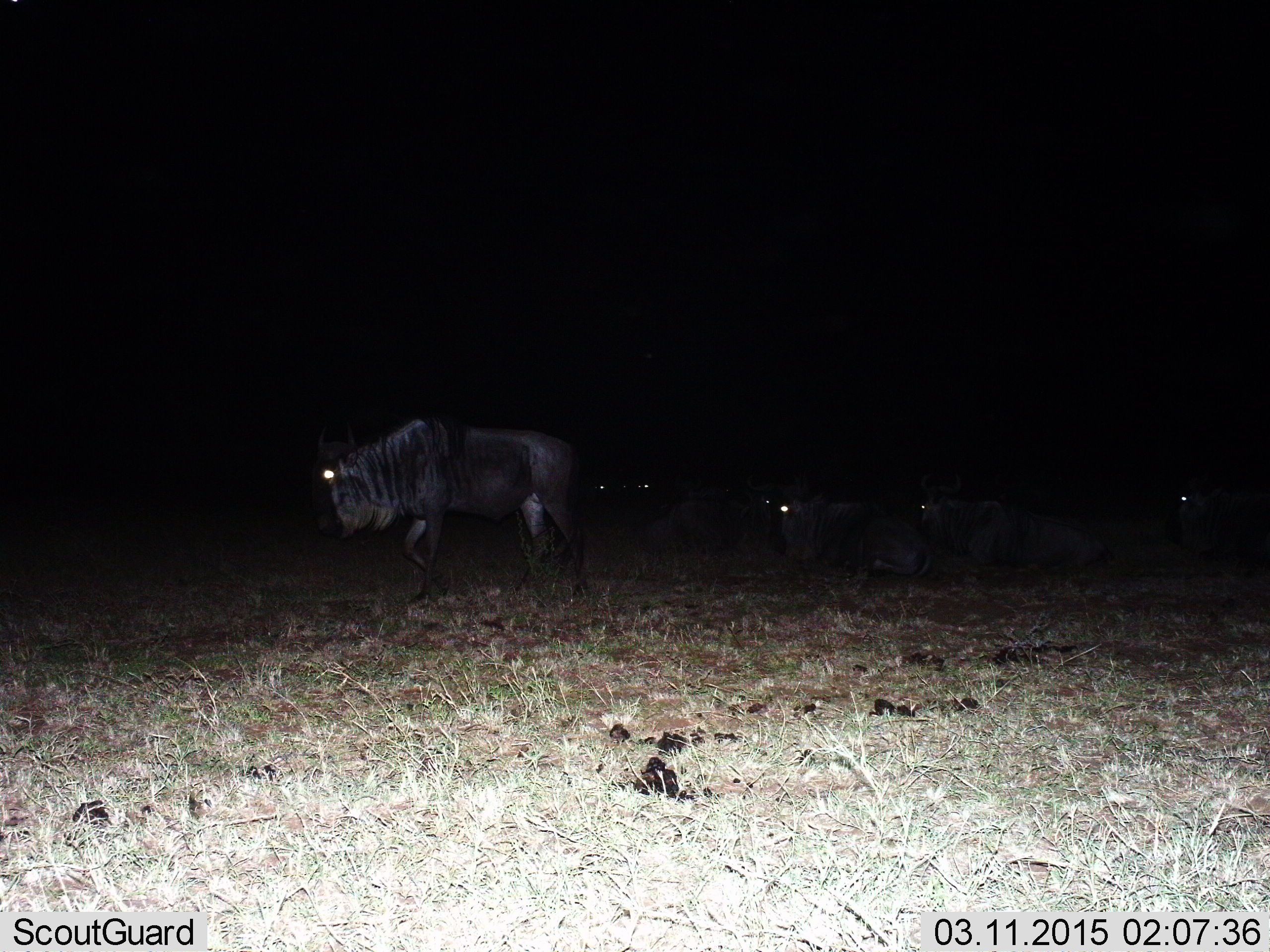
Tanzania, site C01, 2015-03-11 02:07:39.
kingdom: Animalia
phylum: Chordata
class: Mammalia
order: Artiodactyla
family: Bovidae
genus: Connochaetes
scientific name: Connochaetes taurinus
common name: blue wildebeest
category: wildebeest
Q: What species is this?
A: Wildebeest (blue wildebeest) (Connochaetes taurinus).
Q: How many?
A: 6.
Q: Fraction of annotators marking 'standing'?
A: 40%.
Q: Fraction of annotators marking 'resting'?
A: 30%.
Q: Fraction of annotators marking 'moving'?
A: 60%.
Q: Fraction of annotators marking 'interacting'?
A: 10%.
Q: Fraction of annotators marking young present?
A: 0%.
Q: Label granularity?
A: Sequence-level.